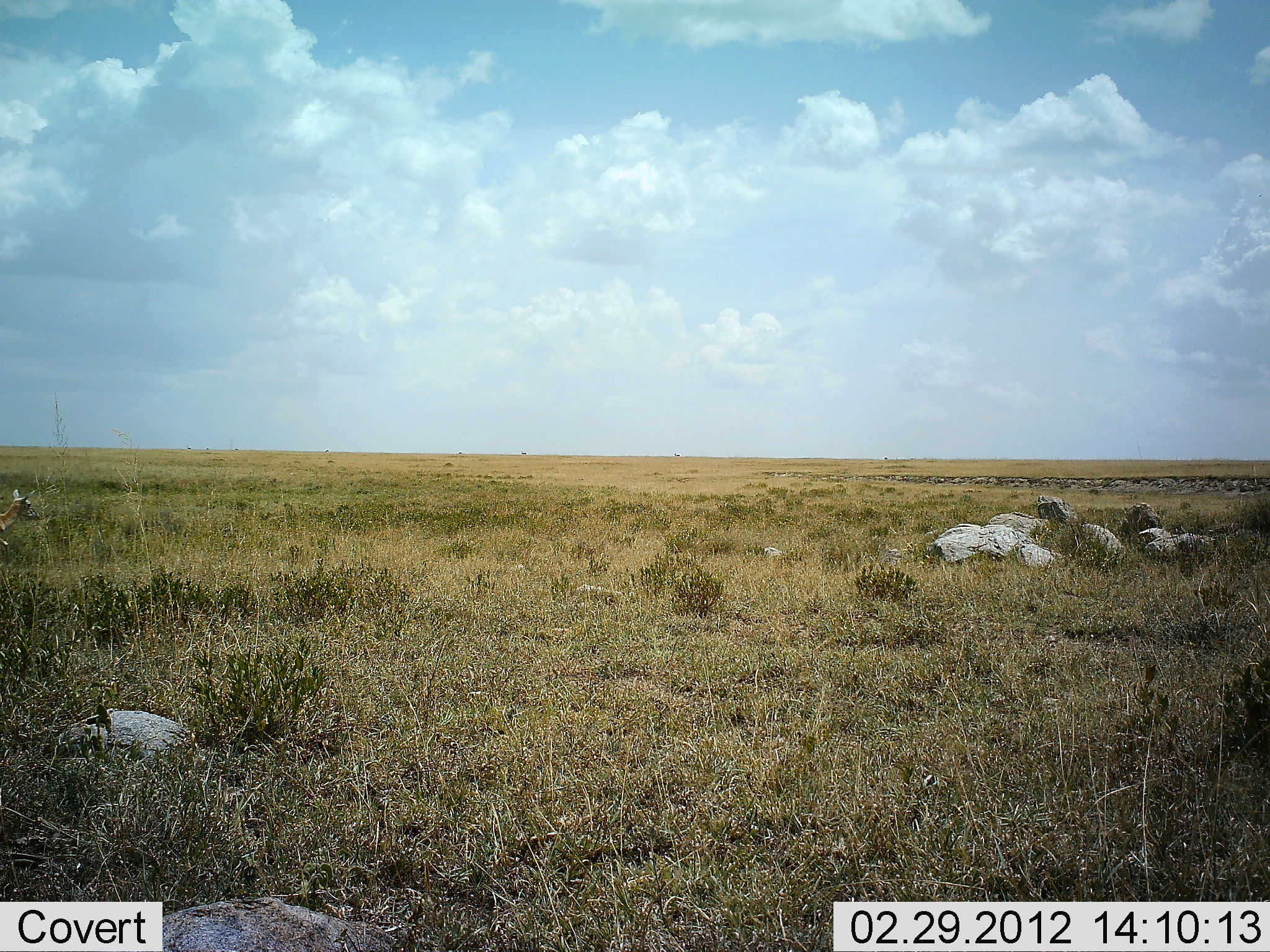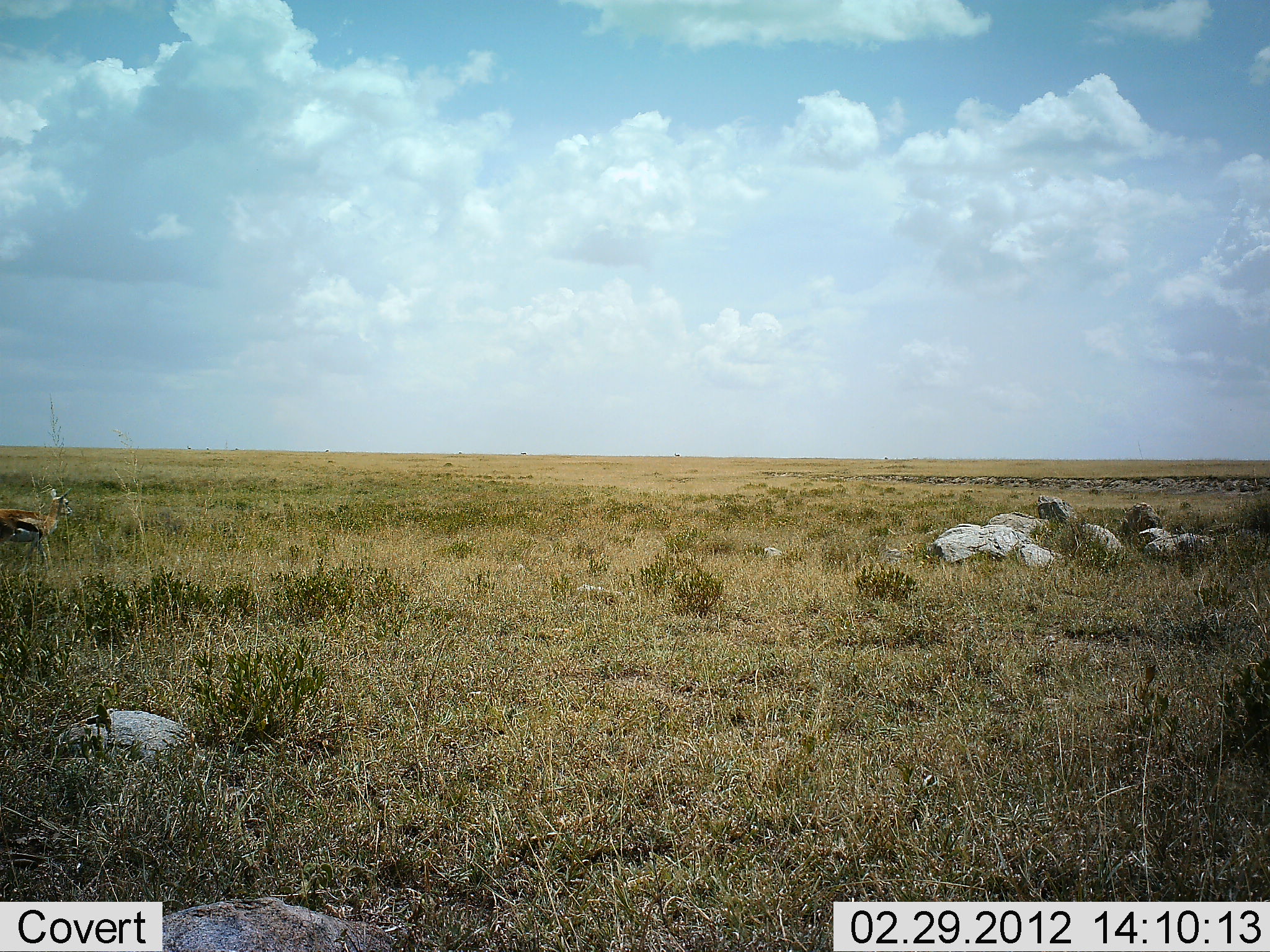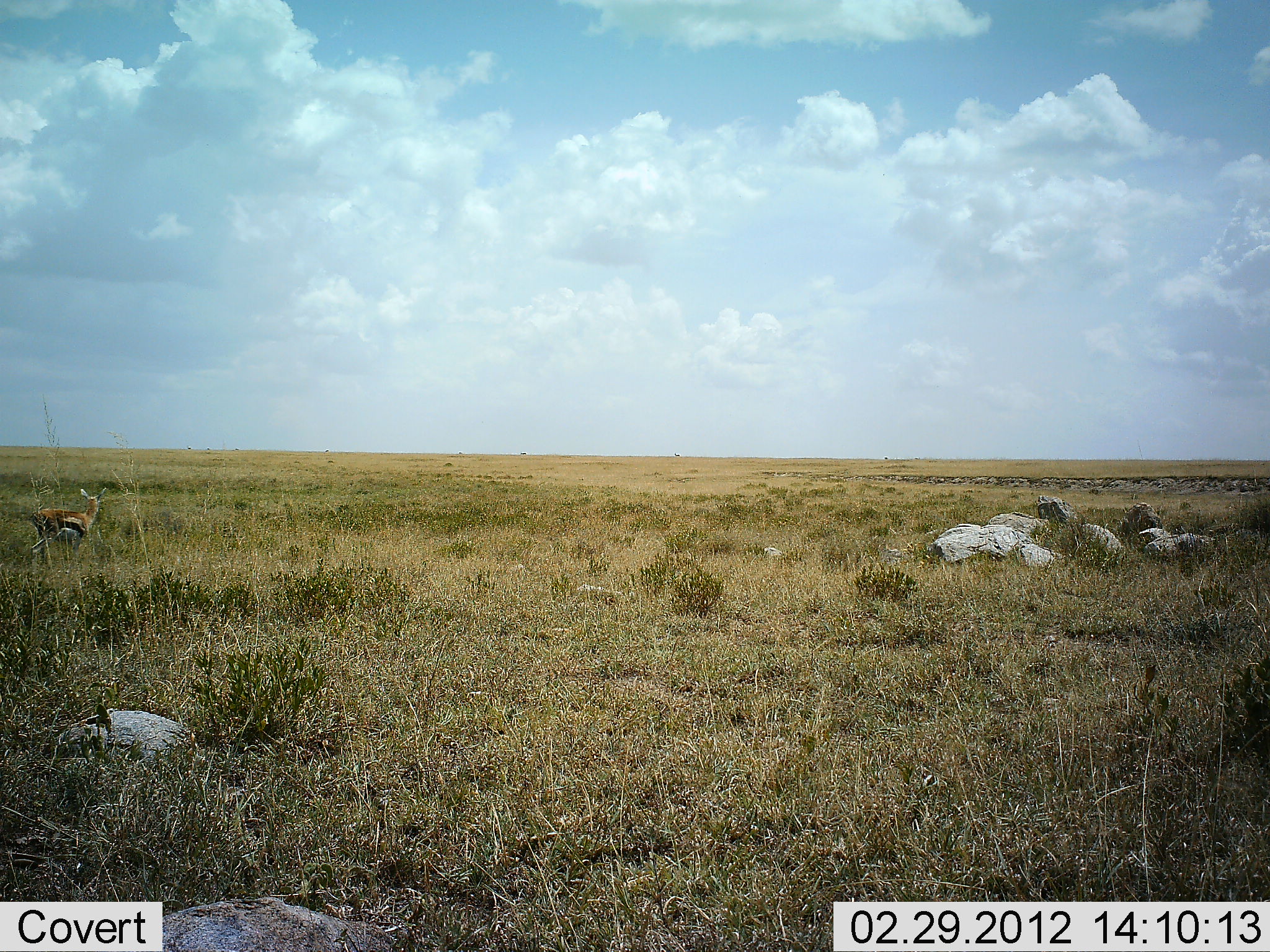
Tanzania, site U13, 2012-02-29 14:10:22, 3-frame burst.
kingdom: Animalia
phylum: Chordata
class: Mammalia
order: Artiodactyla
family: Bovidae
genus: Eudorcas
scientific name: Eudorcas thomsonii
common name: thomson's gazelle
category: gazellethomsons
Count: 1.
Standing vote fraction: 13%.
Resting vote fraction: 0%.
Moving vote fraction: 100%.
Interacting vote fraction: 0%.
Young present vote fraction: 0%.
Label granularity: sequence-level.